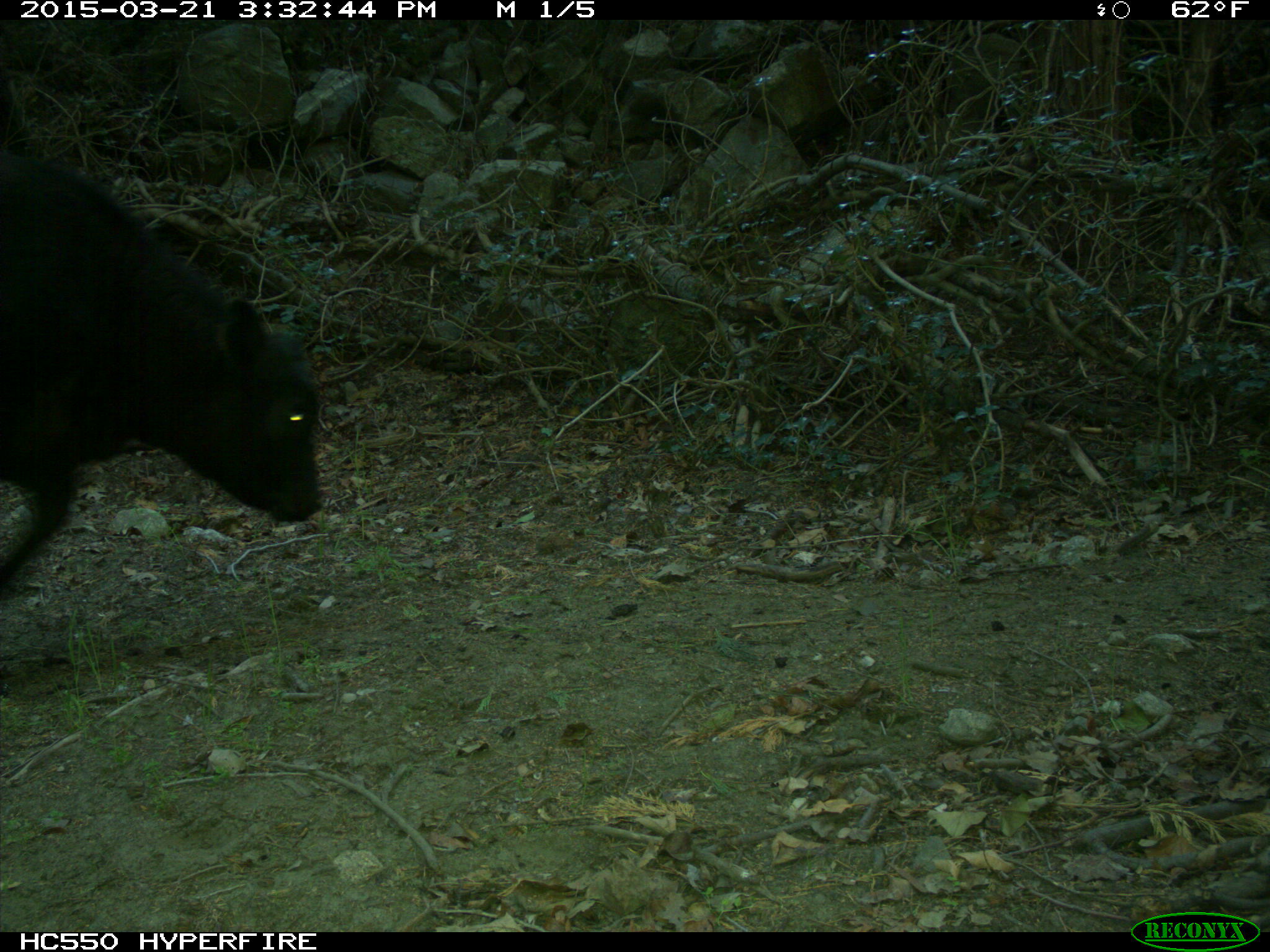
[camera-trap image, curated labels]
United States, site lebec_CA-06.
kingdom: Animalia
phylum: Chordata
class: Mammalia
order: Artiodactyla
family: Bovidae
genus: Bos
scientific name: Bos taurus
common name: domestic cow